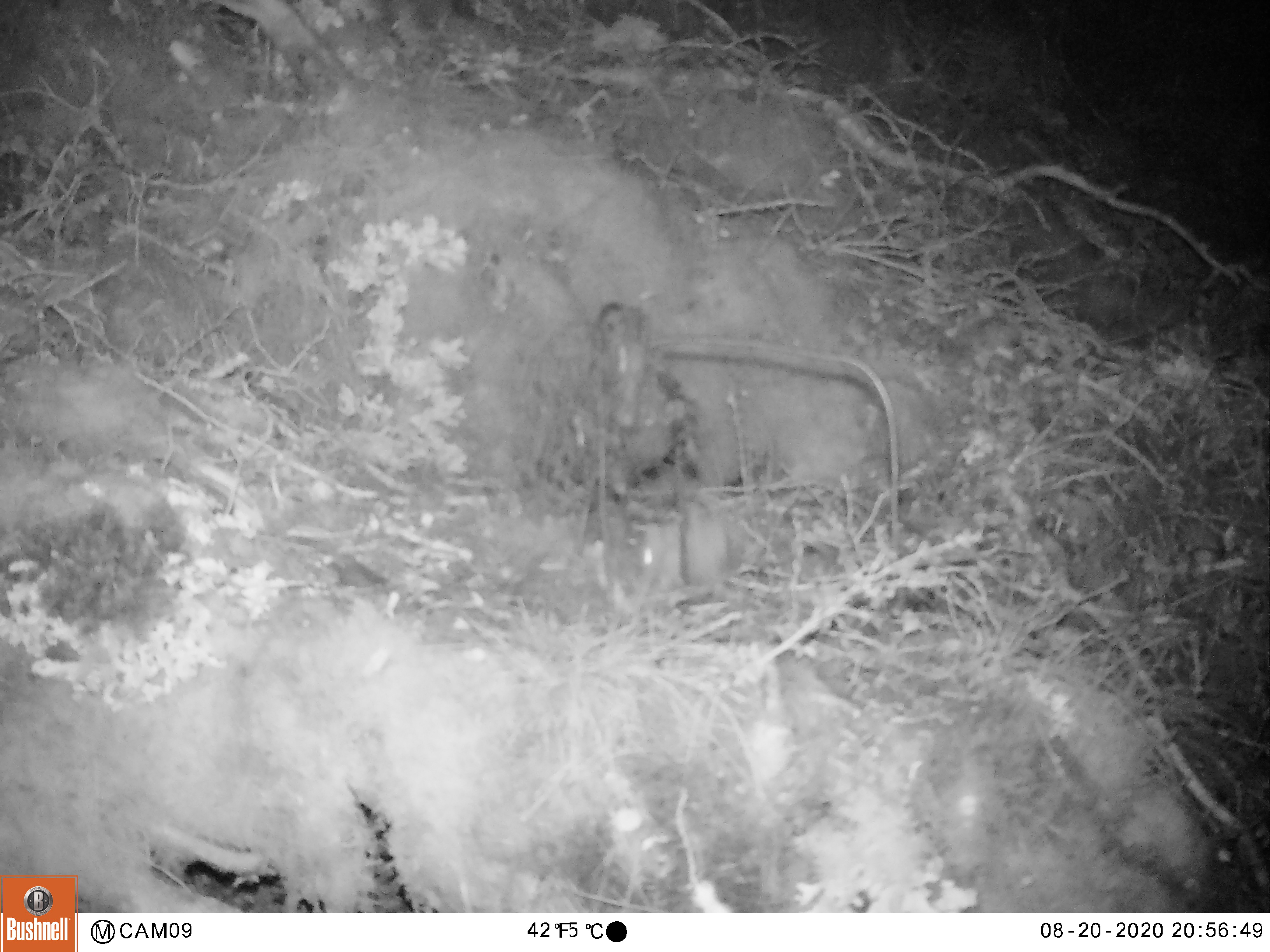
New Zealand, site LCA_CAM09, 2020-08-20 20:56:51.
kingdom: Animalia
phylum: Chordata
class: Mammalia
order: Rodentia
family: Muridae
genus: Mus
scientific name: Mus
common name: mouse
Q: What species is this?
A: Mouse (Mus).